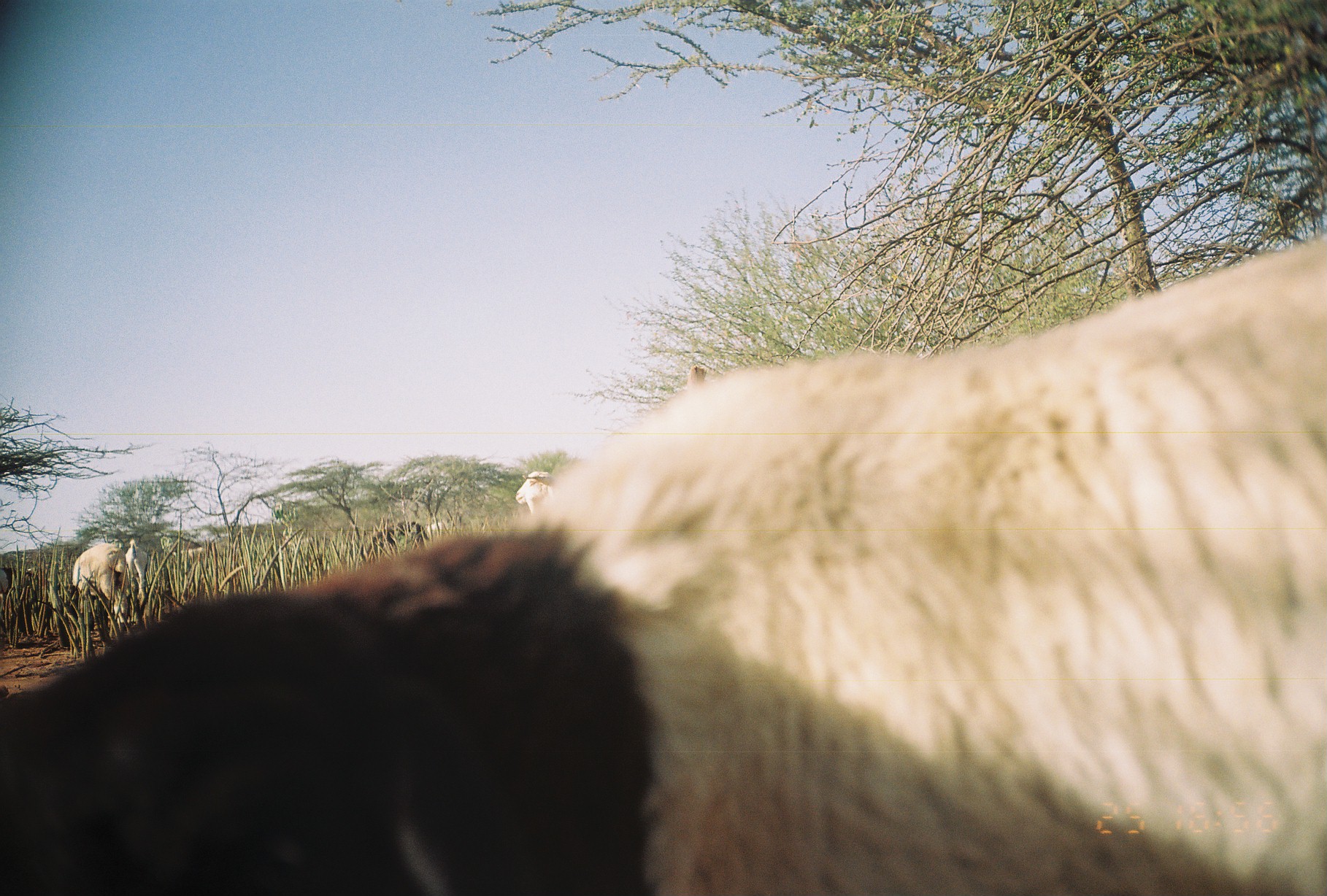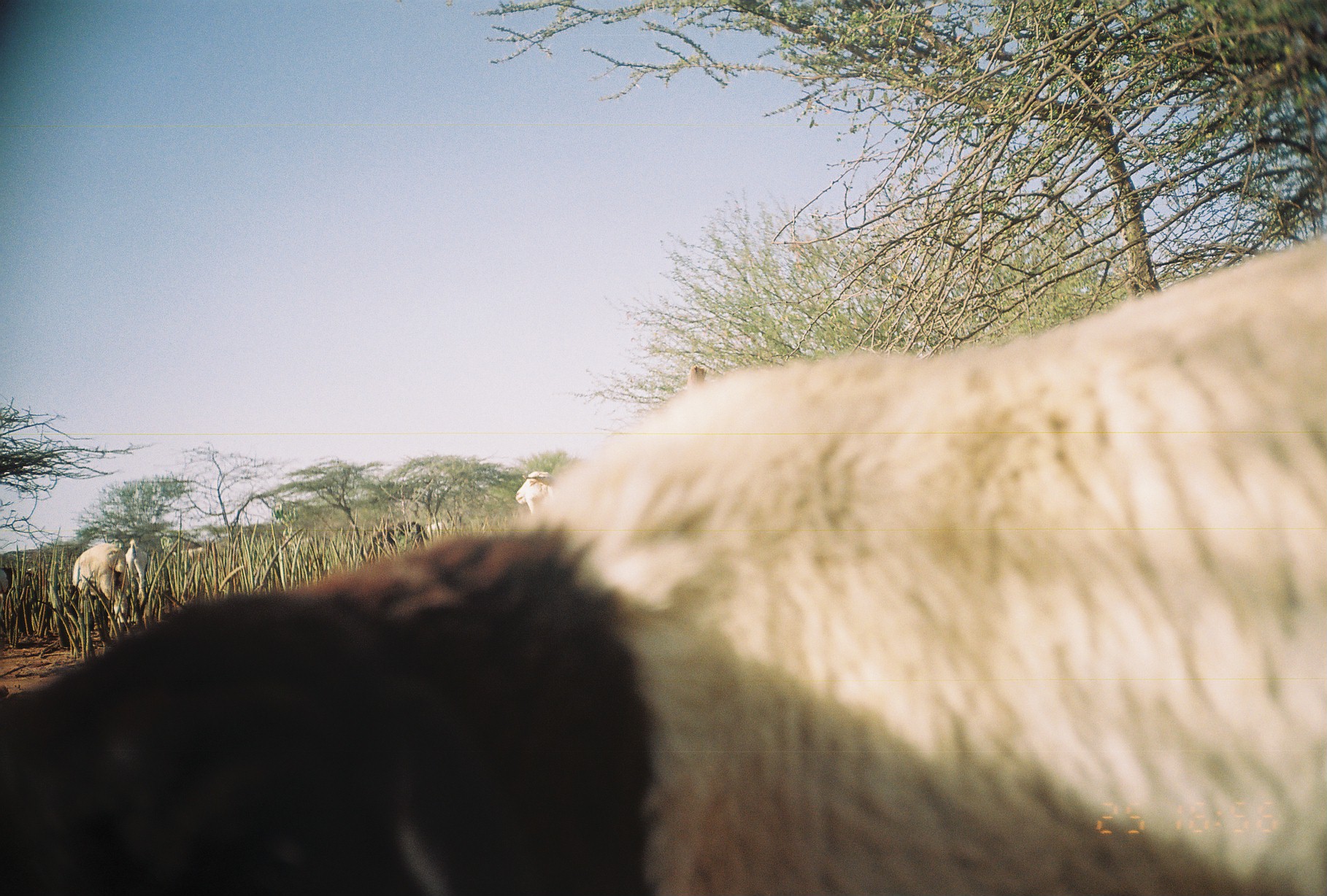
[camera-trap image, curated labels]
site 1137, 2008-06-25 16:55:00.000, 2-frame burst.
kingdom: Animalia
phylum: Chordata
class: Mammalia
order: Artiodactyla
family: Bovidae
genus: Ovis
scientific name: Ovis aries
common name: domestic sheep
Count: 6.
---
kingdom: Animalia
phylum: Chordata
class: Mammalia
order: Artiodactyla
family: Bovidae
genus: Capra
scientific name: Capra aegagrus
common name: wild goat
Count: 2.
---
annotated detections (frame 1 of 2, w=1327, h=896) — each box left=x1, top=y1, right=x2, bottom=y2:
ovis aries: left=0, top=231, right=1326, bottom=895; left=72, top=543, right=129, bottom=630; left=367, top=520, right=429, bottom=556; left=515, top=469, right=554, bottom=518; left=126, top=537, right=151, bottom=601; left=1, top=567, right=34, bottom=612; left=183, top=547, right=206, bottom=561; left=426, top=521, right=447, bottom=533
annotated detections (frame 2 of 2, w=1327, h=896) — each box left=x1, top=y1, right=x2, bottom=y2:
capra aegagrus: left=1, top=226, right=1324, bottom=895; left=70, top=542, right=126, bottom=630; left=363, top=520, right=427, bottom=555; left=516, top=469, right=557, bottom=515; left=124, top=538, right=148, bottom=600